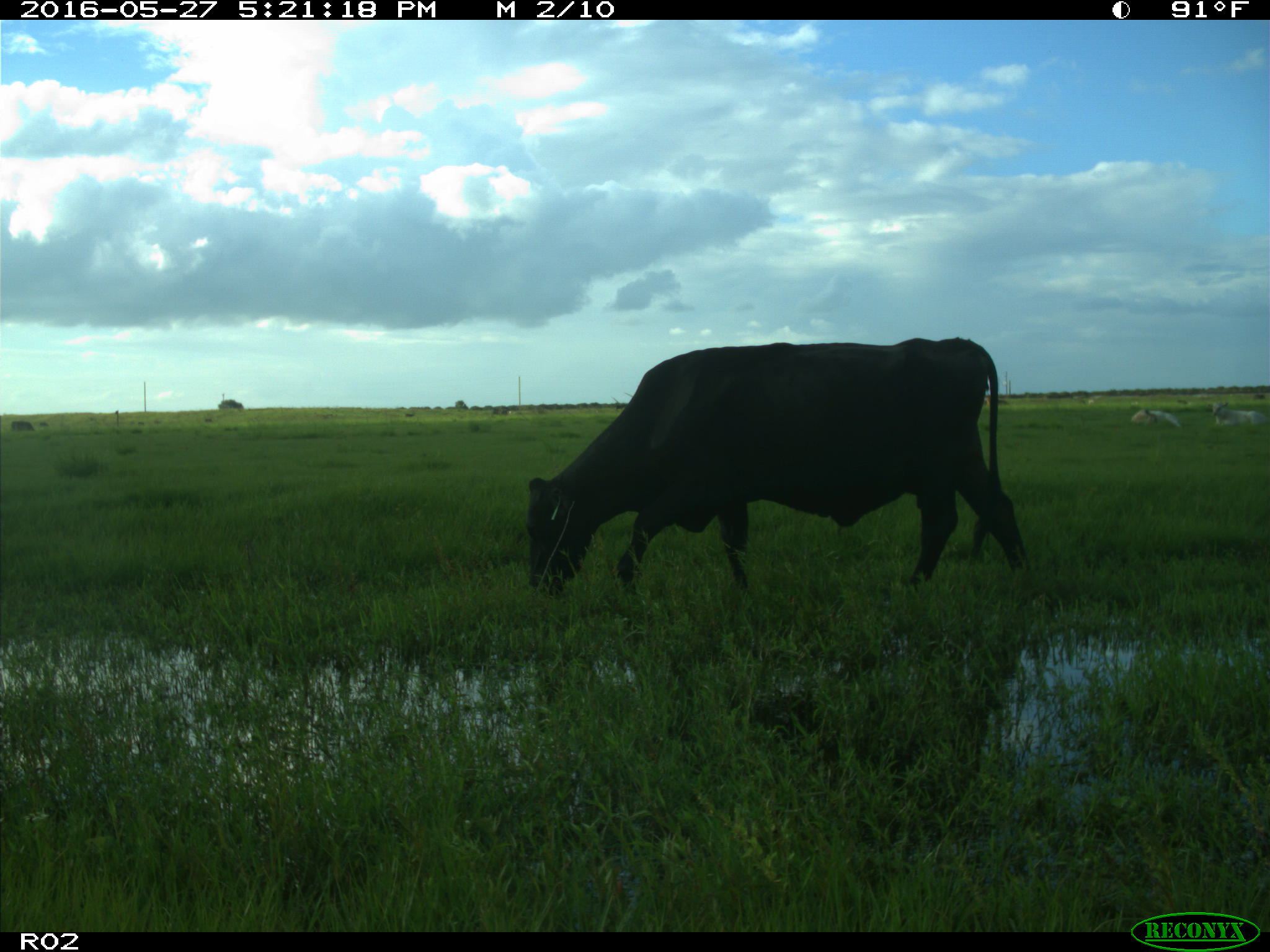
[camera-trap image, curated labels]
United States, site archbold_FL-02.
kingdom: Animalia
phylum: Chordata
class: Mammalia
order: Artiodactyla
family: Bovidae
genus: Bos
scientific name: Bos taurus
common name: domestic cow